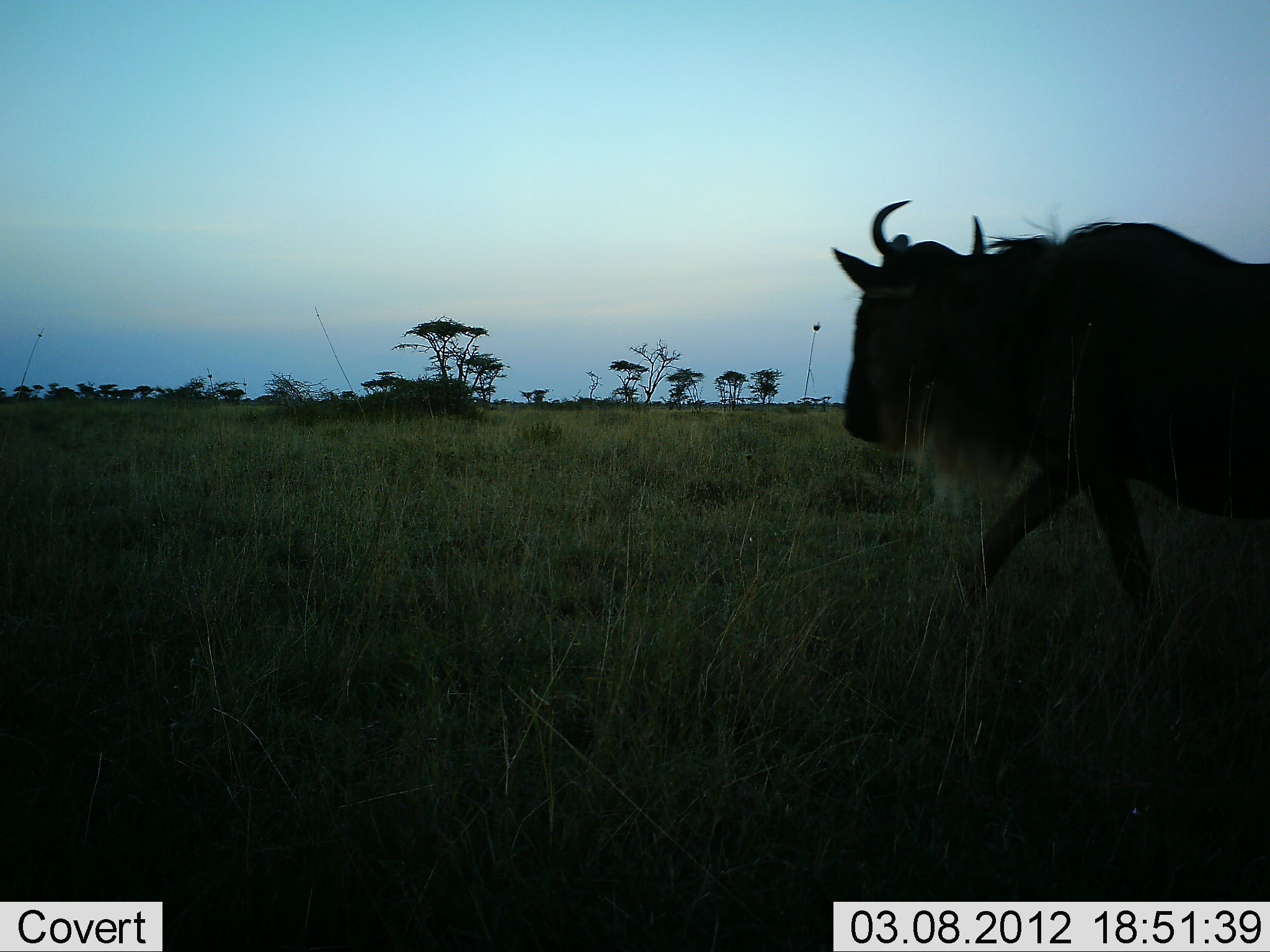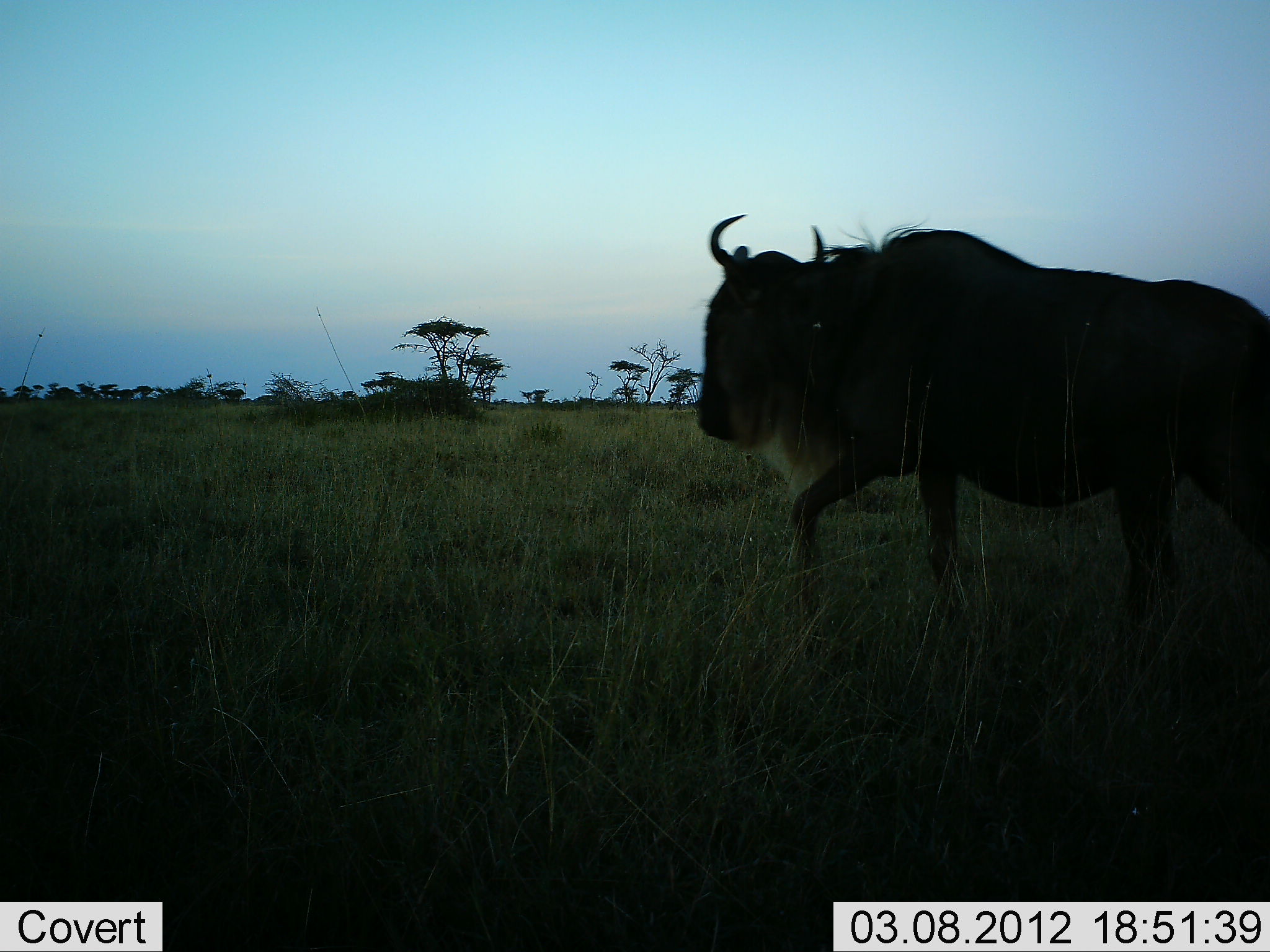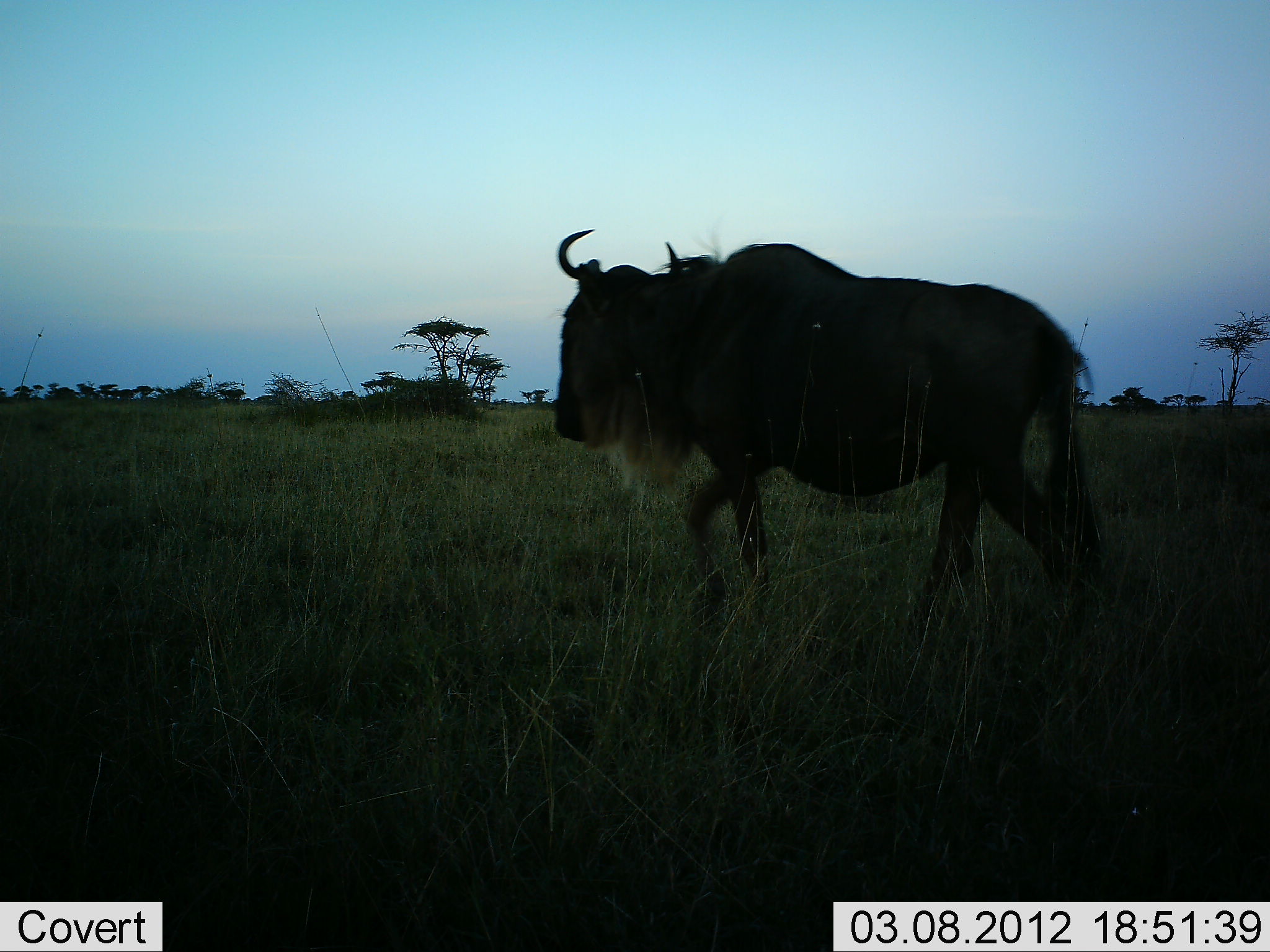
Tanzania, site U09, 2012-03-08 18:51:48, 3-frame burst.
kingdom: Animalia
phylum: Chordata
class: Mammalia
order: Artiodactyla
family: Bovidae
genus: Connochaetes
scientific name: Connochaetes taurinus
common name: blue wildebeest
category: wildebeest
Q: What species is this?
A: Wildebeest (blue wildebeest) (Connochaetes taurinus).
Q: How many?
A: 1.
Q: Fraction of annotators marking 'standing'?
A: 5%.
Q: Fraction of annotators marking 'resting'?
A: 0%.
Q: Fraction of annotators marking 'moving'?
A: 95%.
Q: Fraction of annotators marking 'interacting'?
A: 0%.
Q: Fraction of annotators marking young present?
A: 0%.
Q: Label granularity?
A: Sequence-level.